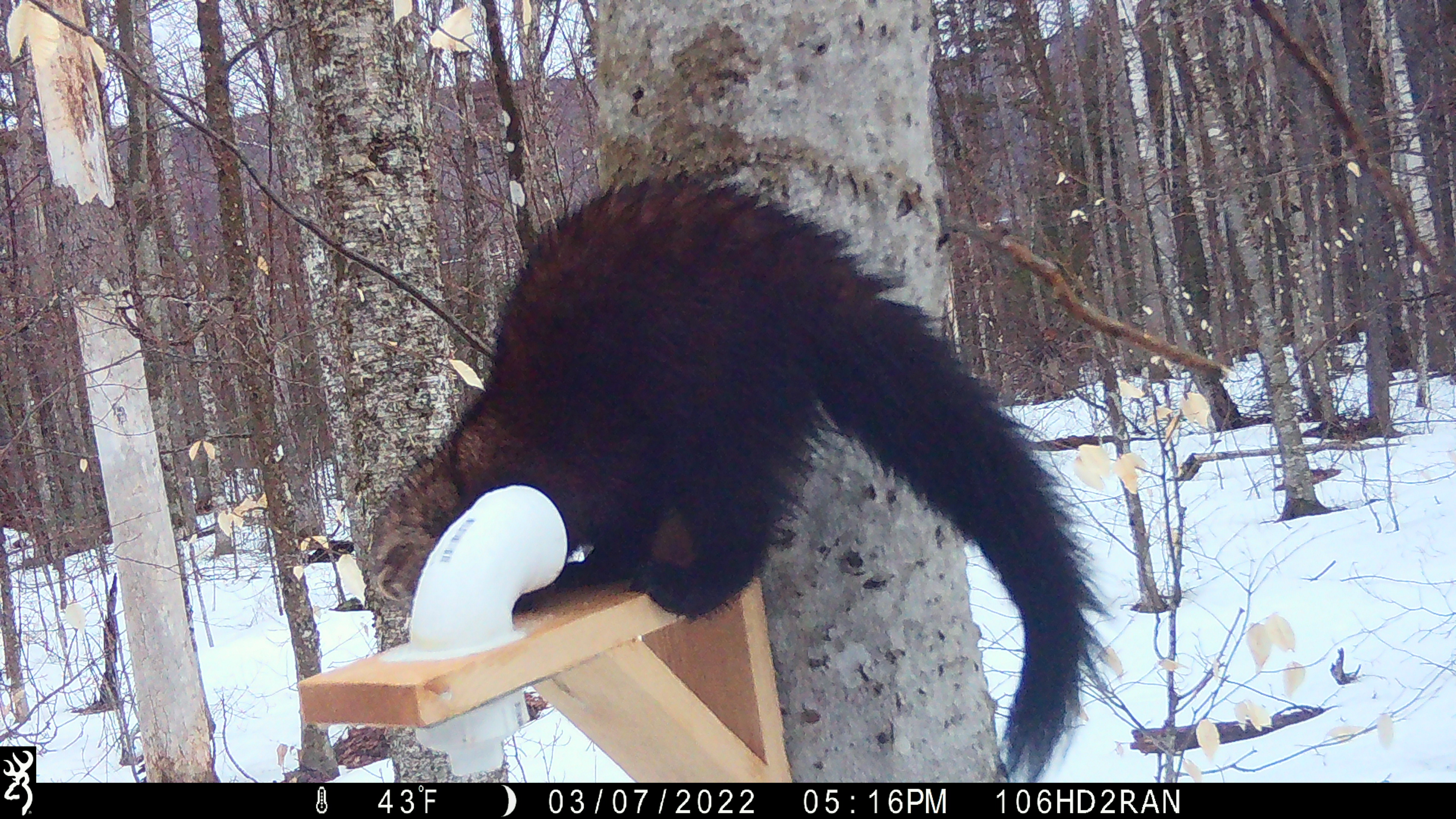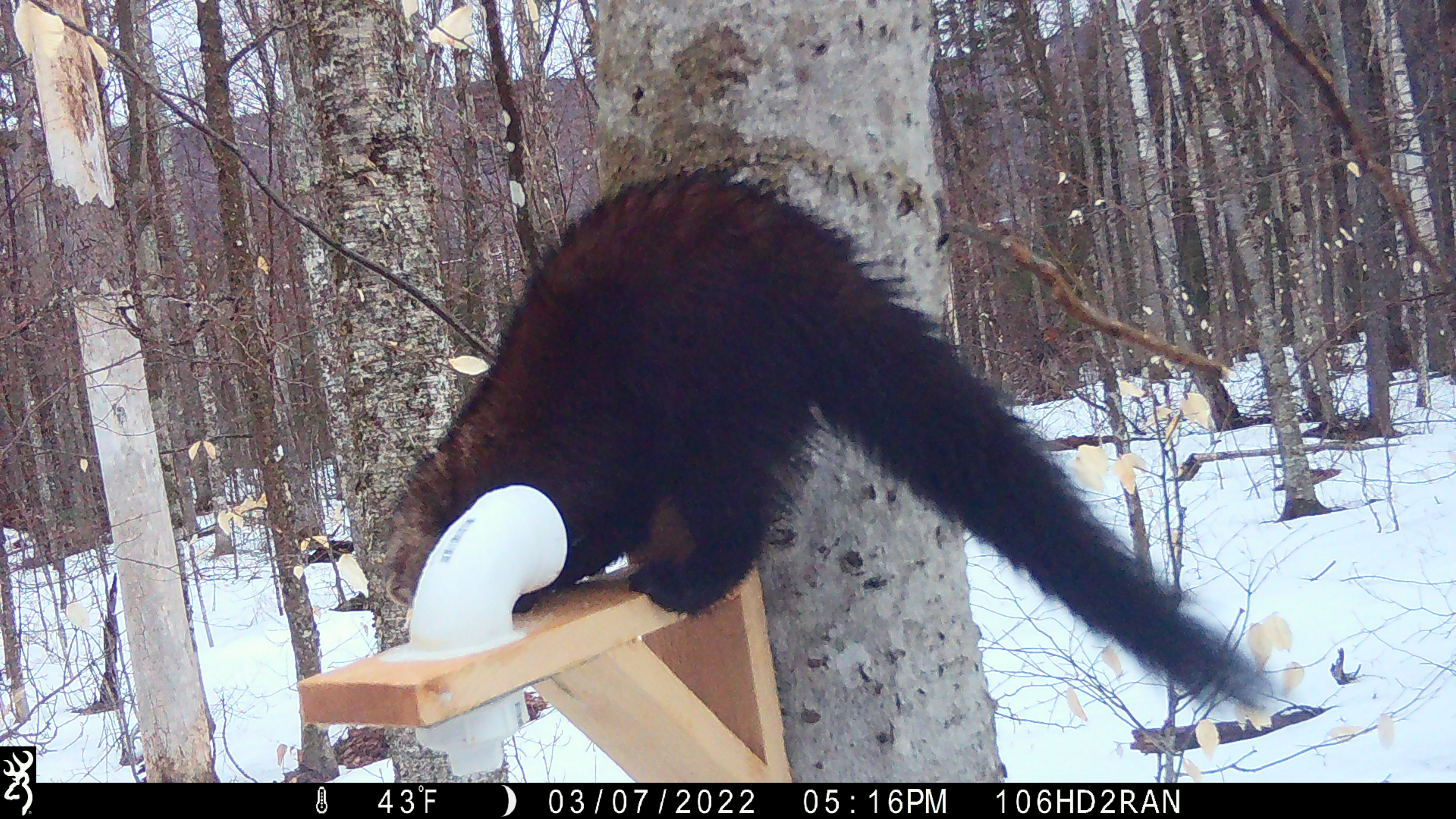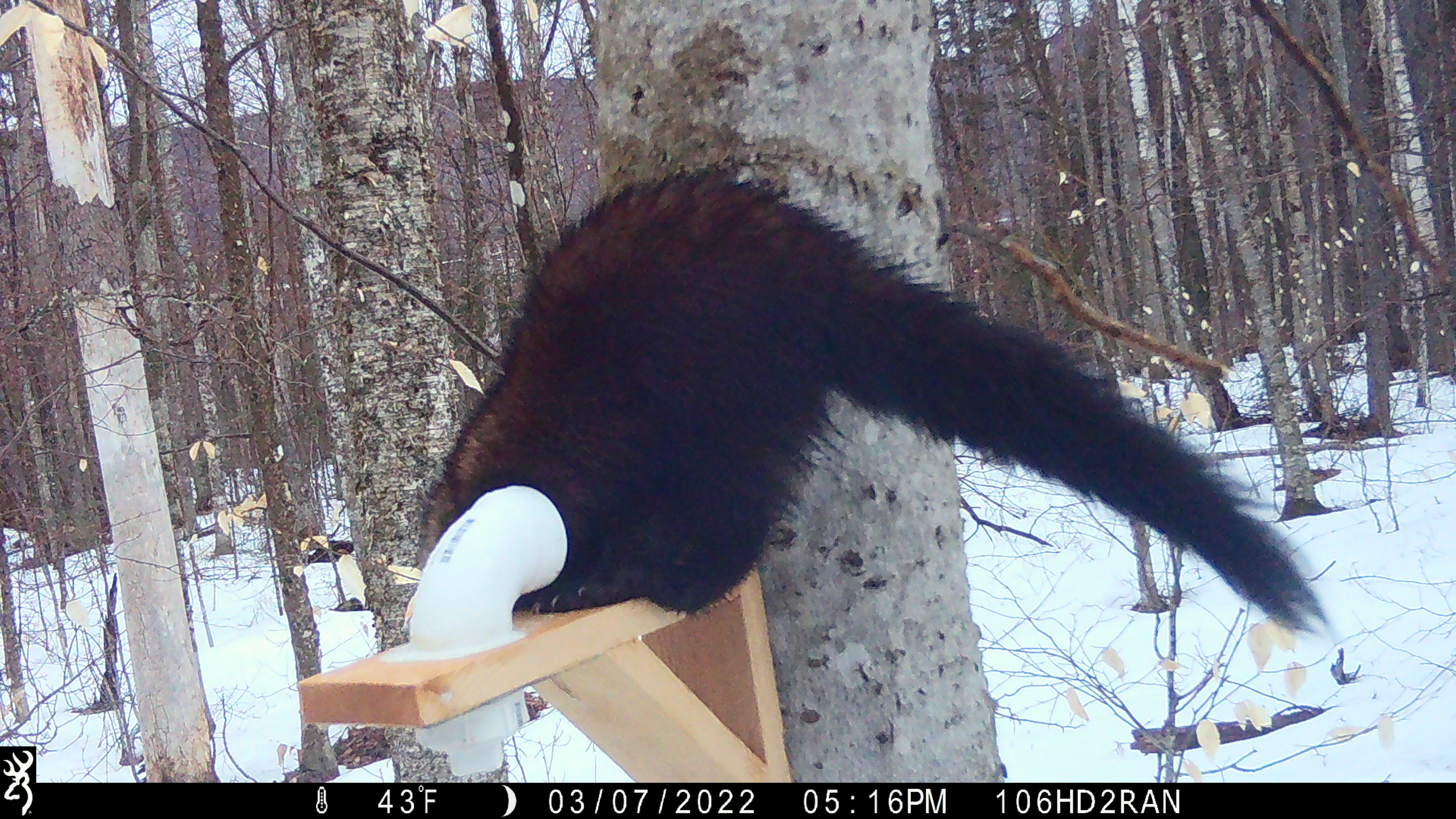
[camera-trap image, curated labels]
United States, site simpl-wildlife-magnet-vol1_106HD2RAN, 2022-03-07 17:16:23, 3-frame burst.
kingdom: Animalia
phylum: Chordata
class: Mammalia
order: Carnivora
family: Mustelidae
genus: Pekania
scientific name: Pekania pennanti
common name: fisher